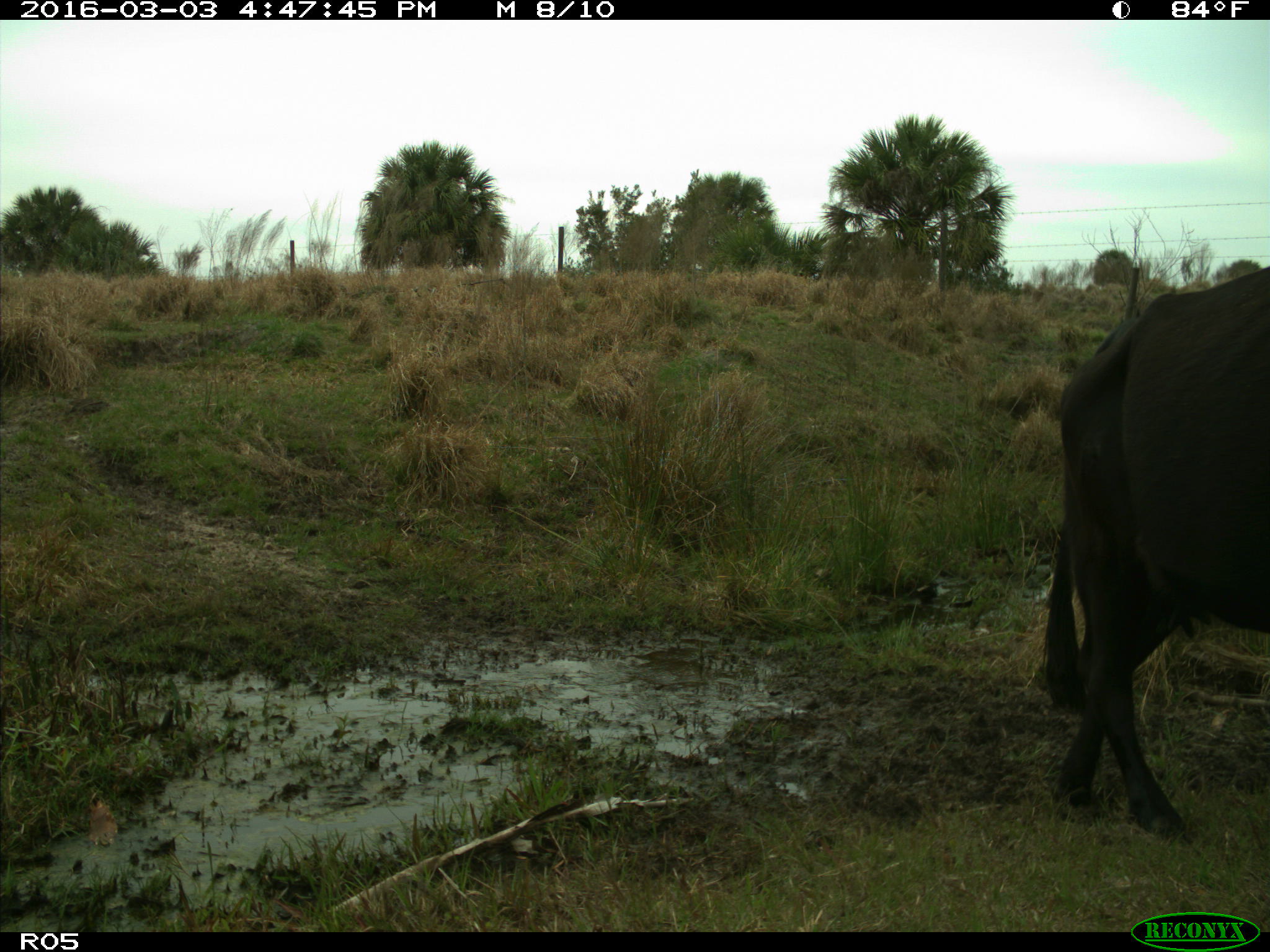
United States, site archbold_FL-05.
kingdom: Animalia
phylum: Chordata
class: Mammalia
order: Artiodactyla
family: Bovidae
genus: Bos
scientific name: Bos taurus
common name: domestic cow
Bos taurus (domestic cow).